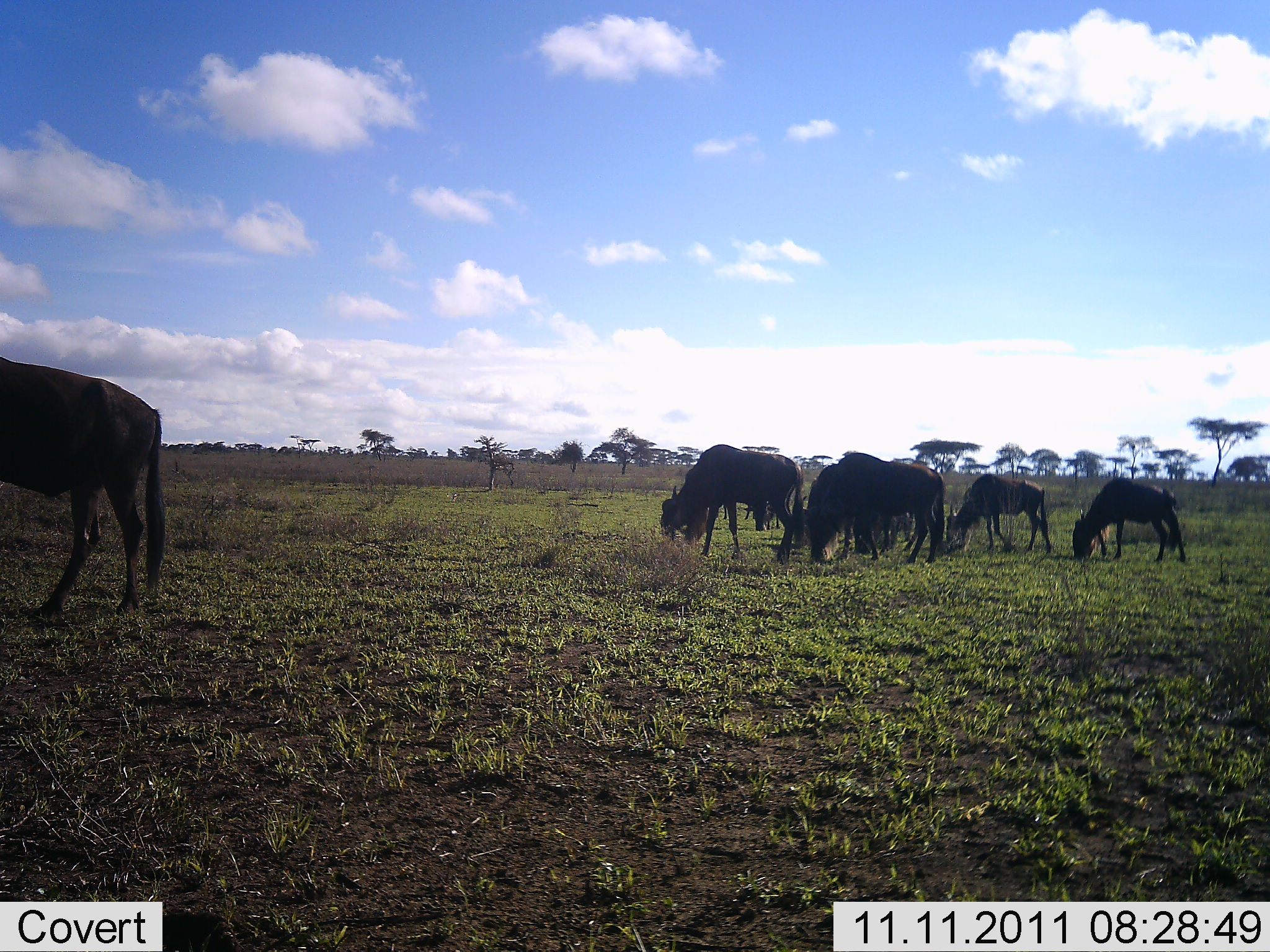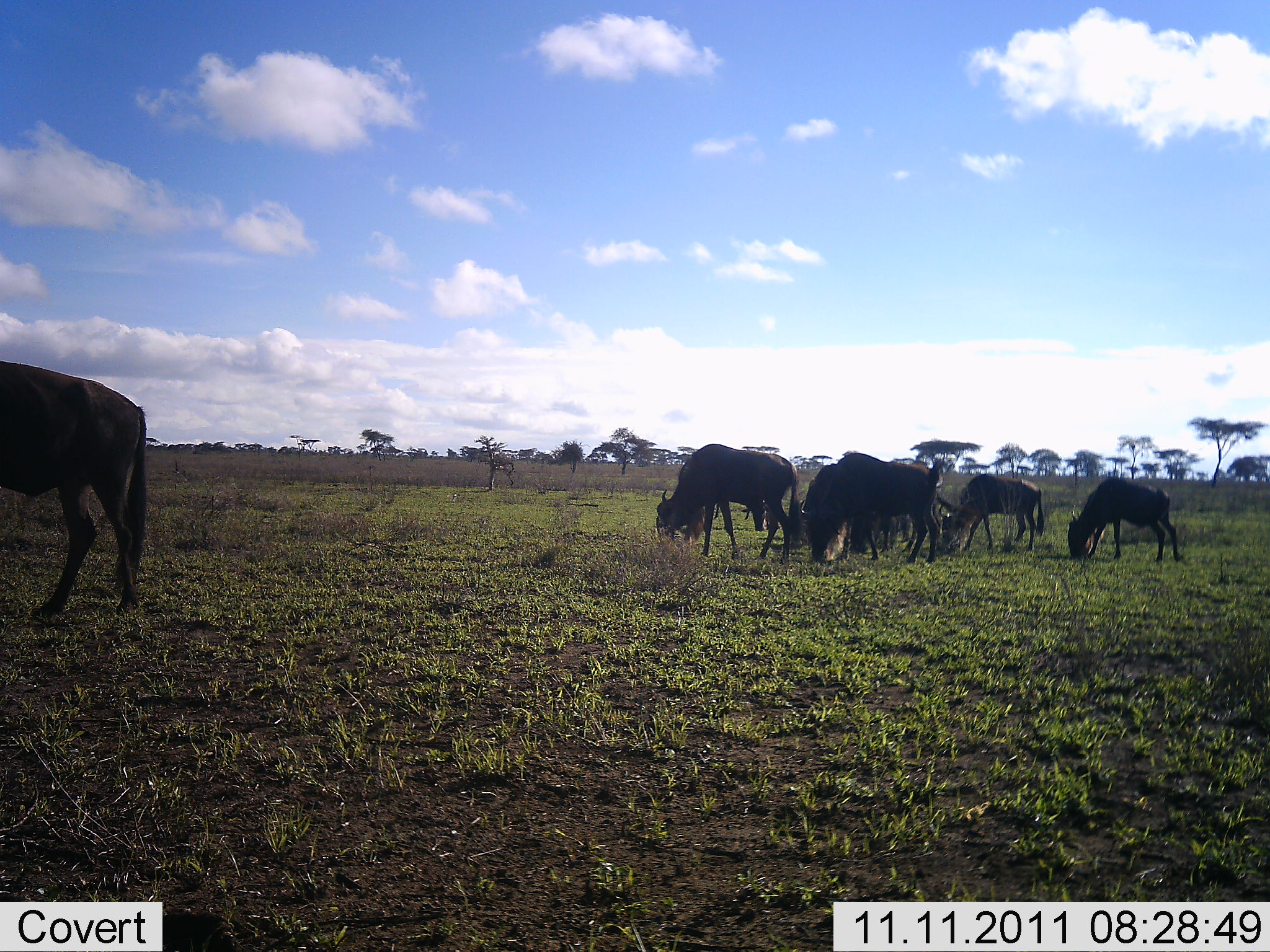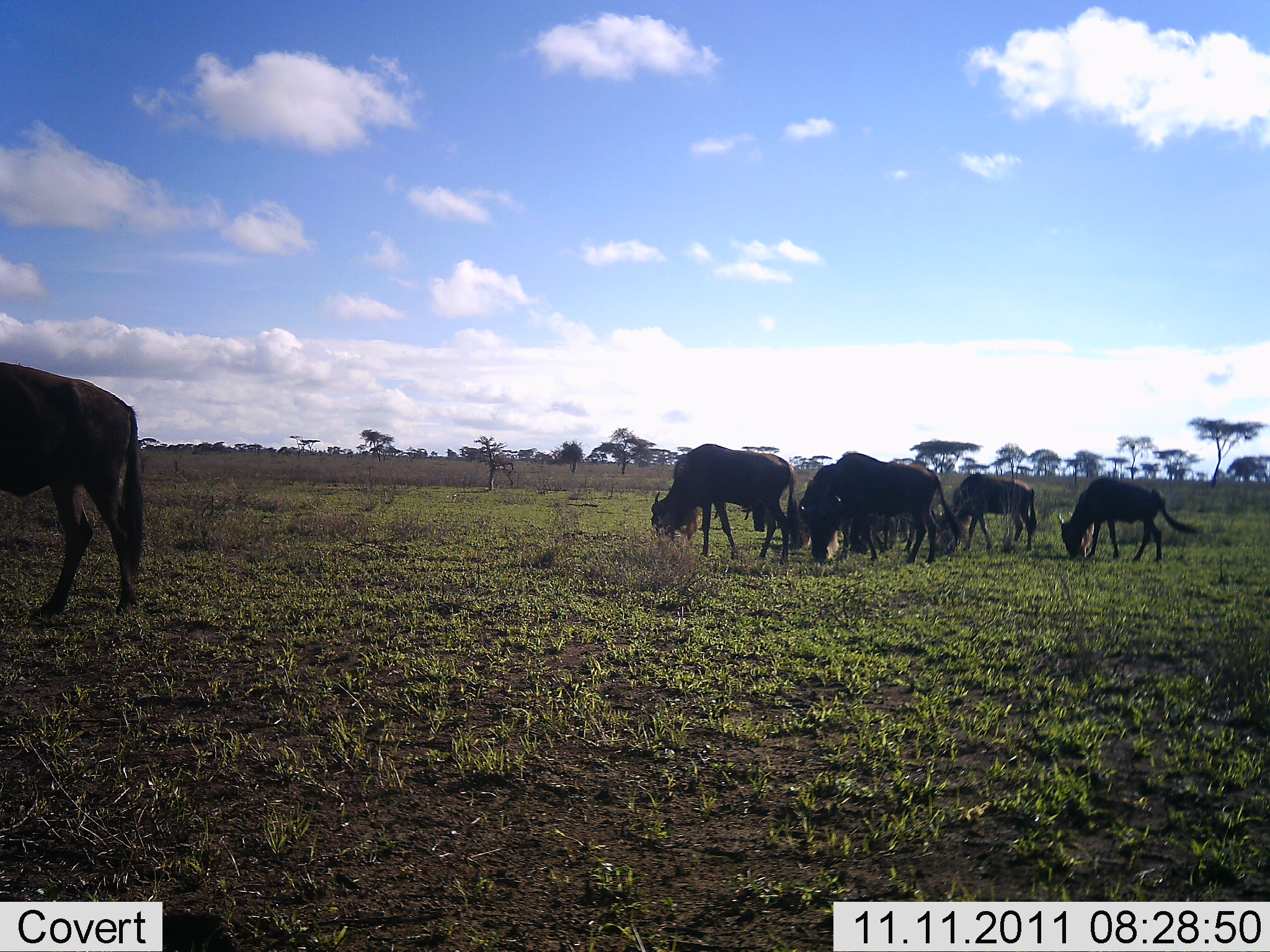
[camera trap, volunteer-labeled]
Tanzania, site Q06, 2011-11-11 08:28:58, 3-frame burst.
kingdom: Animalia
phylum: Chordata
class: Mammalia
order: Artiodactyla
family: Bovidae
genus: Connochaetes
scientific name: Connochaetes taurinus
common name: blue wildebeest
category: wildebeest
Wildebeest (blue wildebeest) (Connochaetes taurinus), count 7. Behavior (volunteer vote fractions): standing 25%, resting 0%, moving 17%, interacting 0%. Young present (vote fraction): 8%. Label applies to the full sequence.